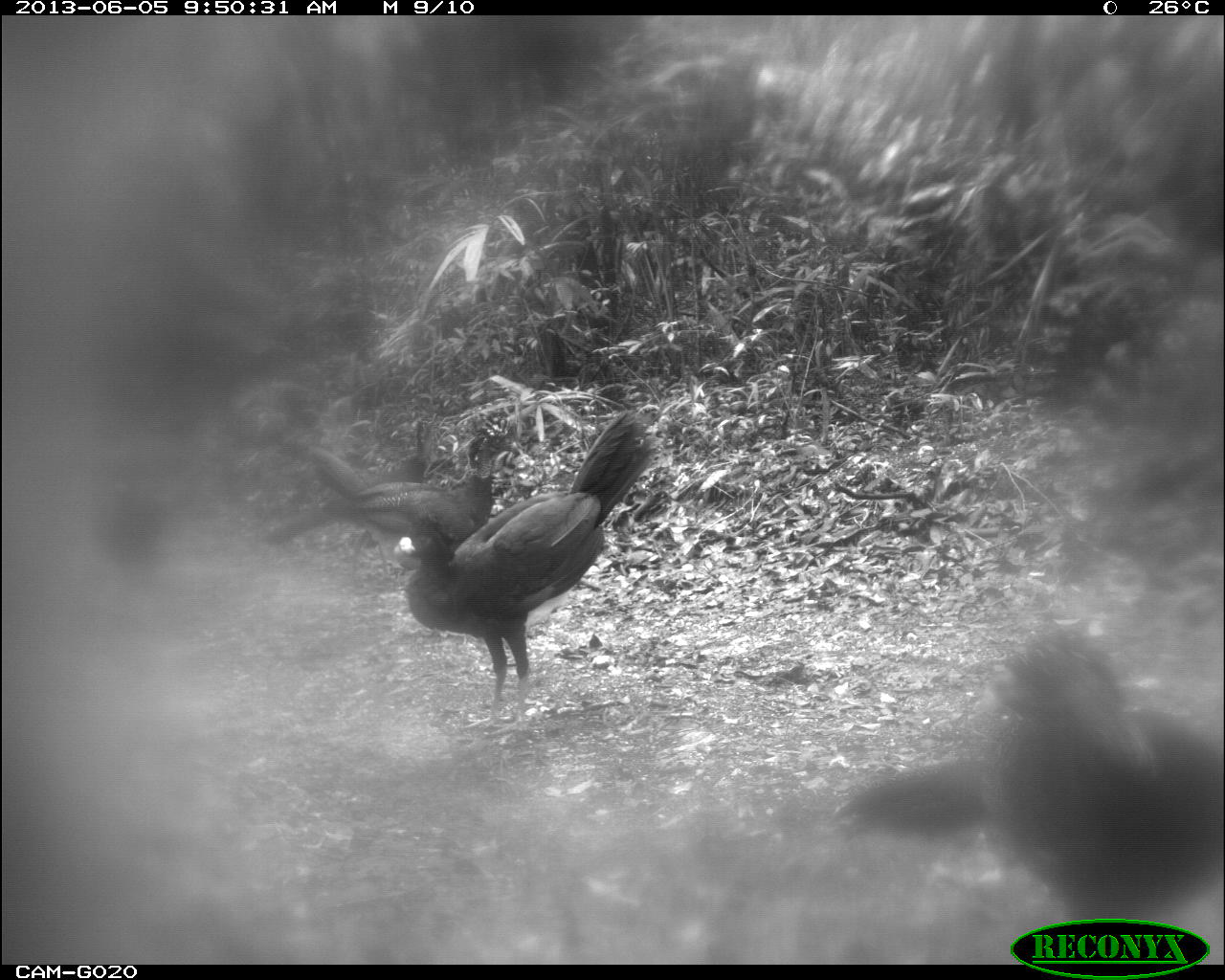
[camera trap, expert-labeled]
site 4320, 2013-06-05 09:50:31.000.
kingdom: Animalia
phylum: Chordata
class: Aves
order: Galliformes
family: Cracidae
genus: Crax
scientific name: Crax rubra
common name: great curassow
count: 4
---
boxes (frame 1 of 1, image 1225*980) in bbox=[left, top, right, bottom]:
crax rubra: bbox=[839, 629, 1225, 936]; bbox=[397, 416, 635, 734]; bbox=[253, 427, 520, 554]